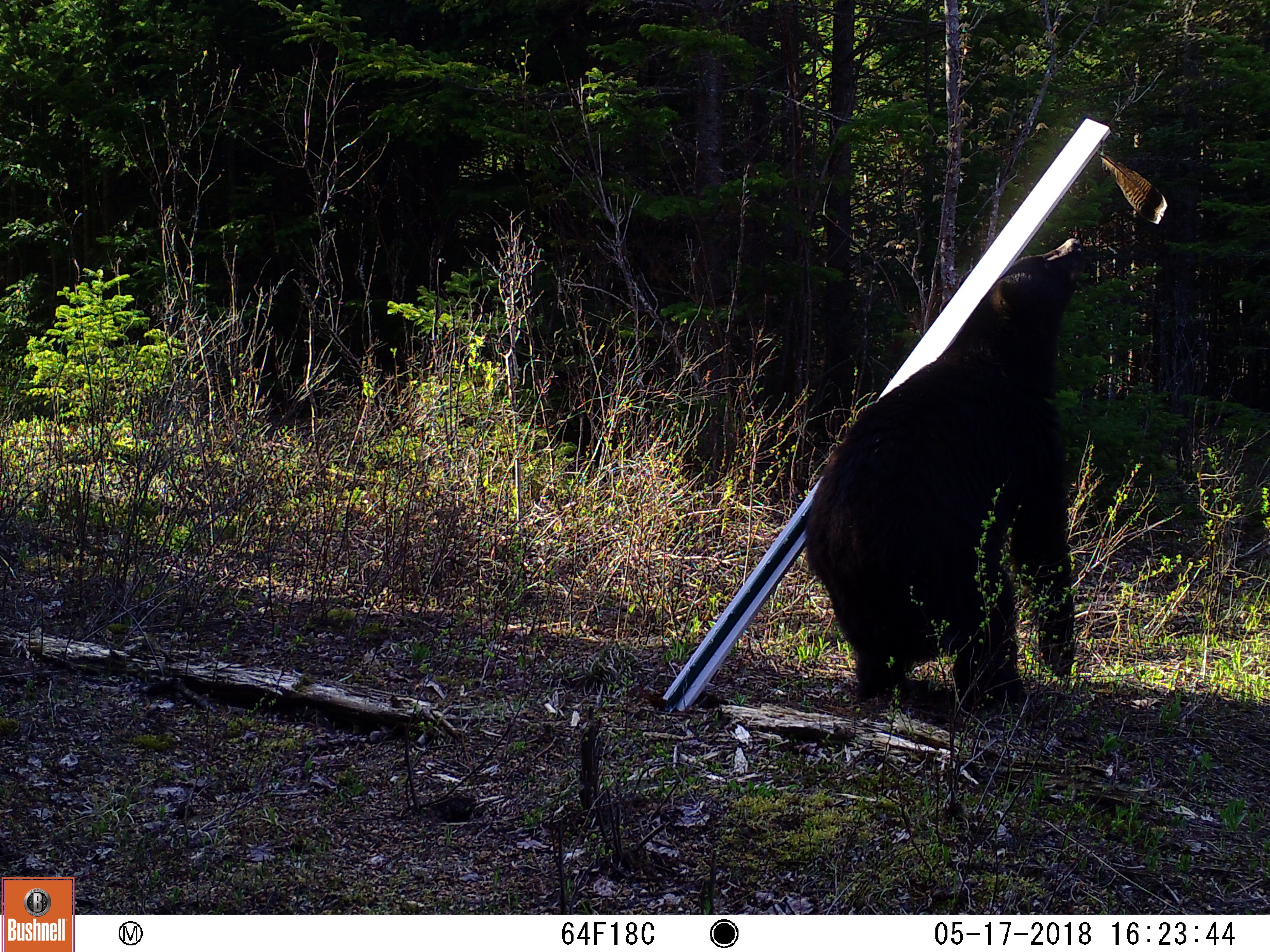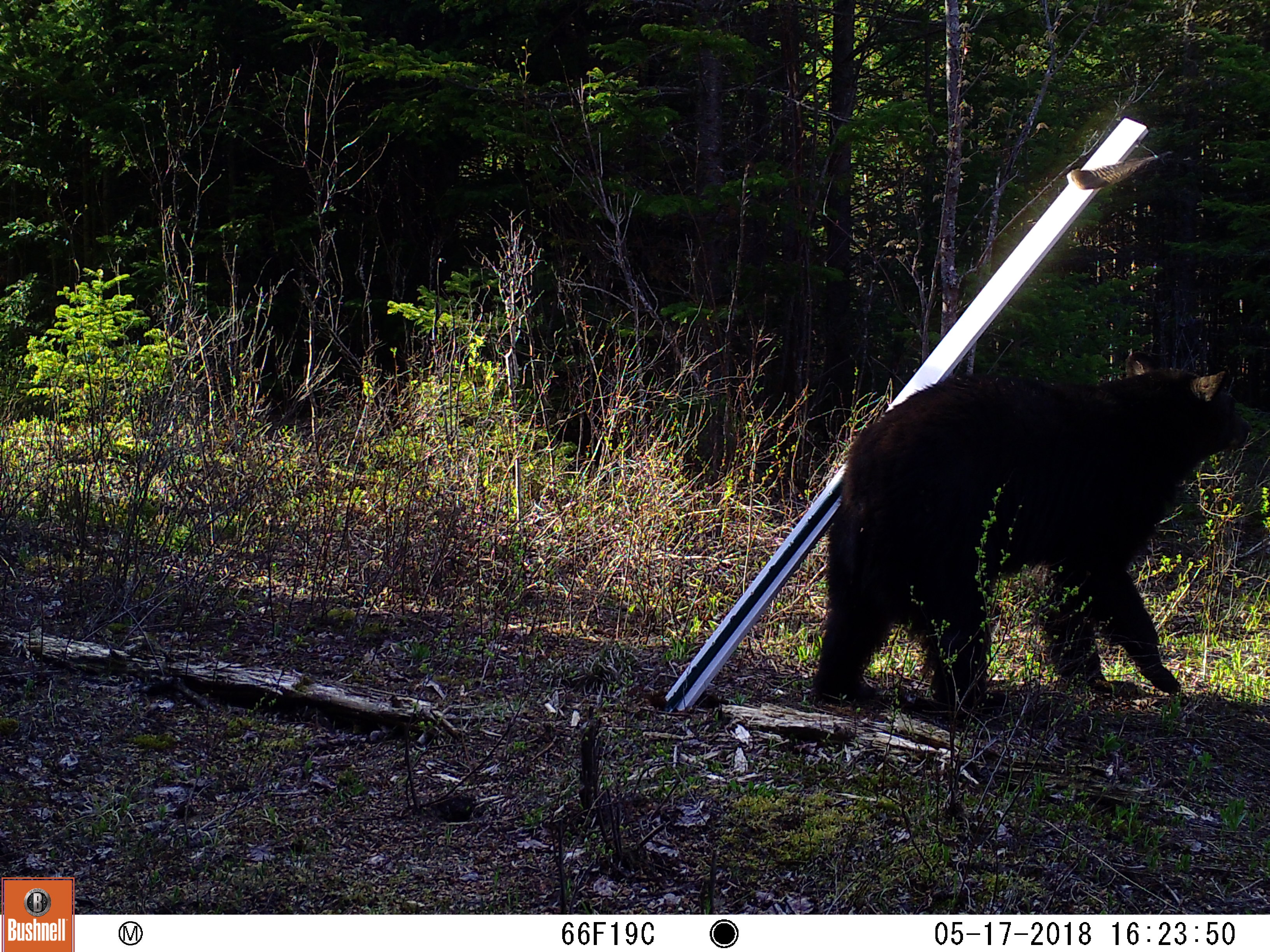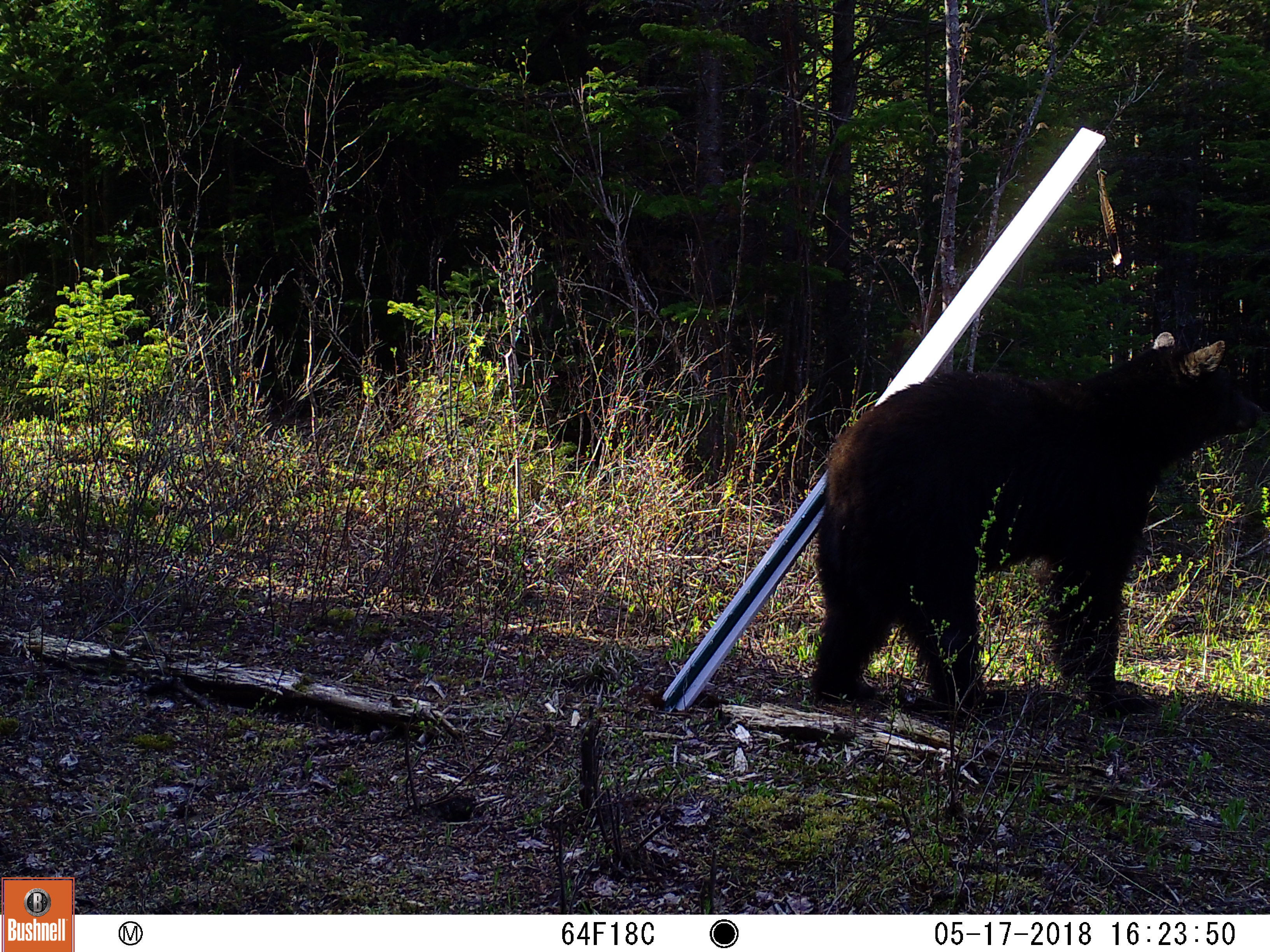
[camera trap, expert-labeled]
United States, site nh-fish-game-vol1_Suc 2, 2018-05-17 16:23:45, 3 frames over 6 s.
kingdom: Animalia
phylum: Chordata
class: Mammalia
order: Carnivora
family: Ursidae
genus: Ursus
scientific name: Ursus americanus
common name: black bear